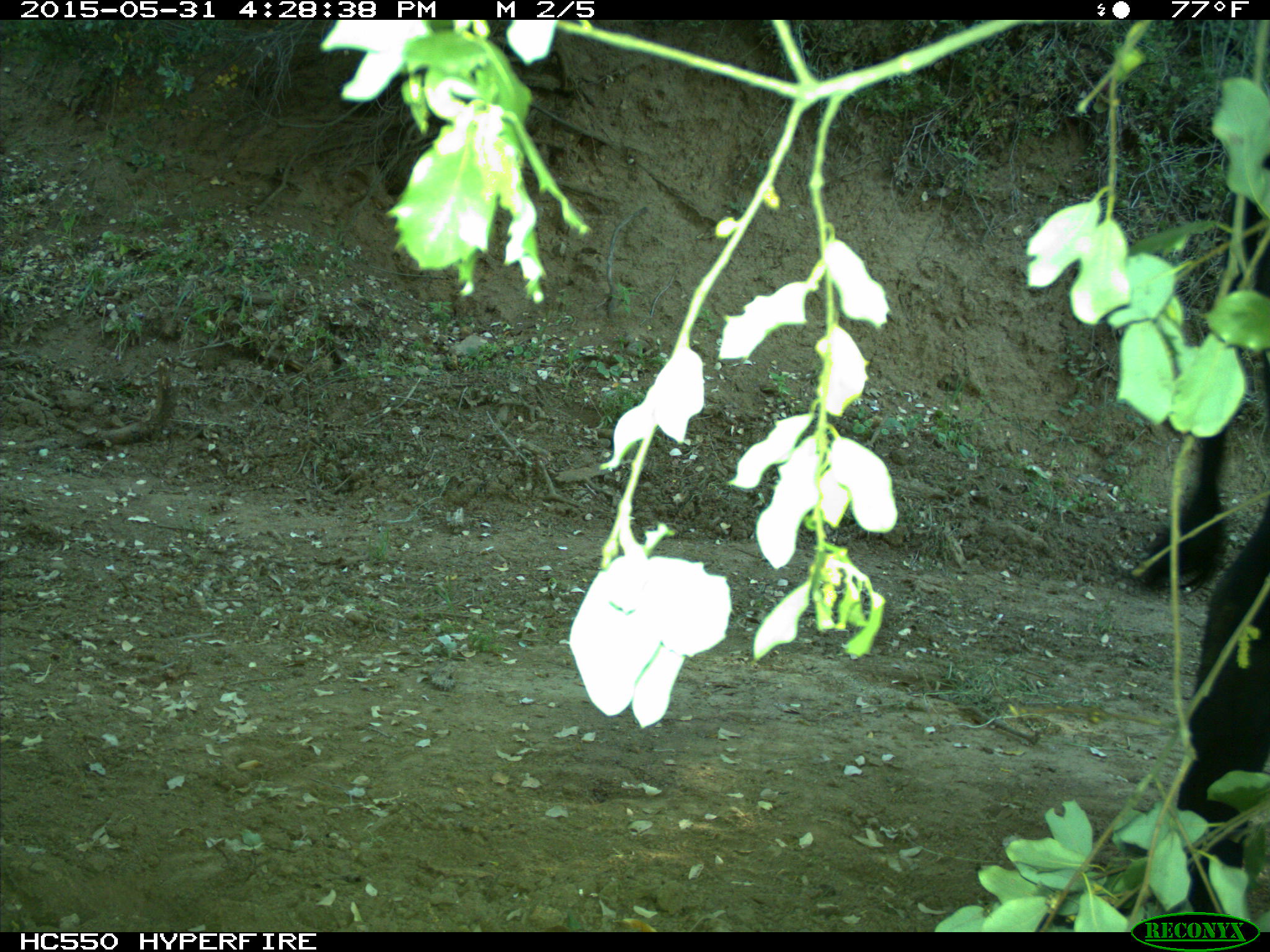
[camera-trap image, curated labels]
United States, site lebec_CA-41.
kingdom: Animalia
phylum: Chordata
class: Mammalia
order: Artiodactyla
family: Bovidae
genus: Bos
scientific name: Bos taurus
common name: domestic cow